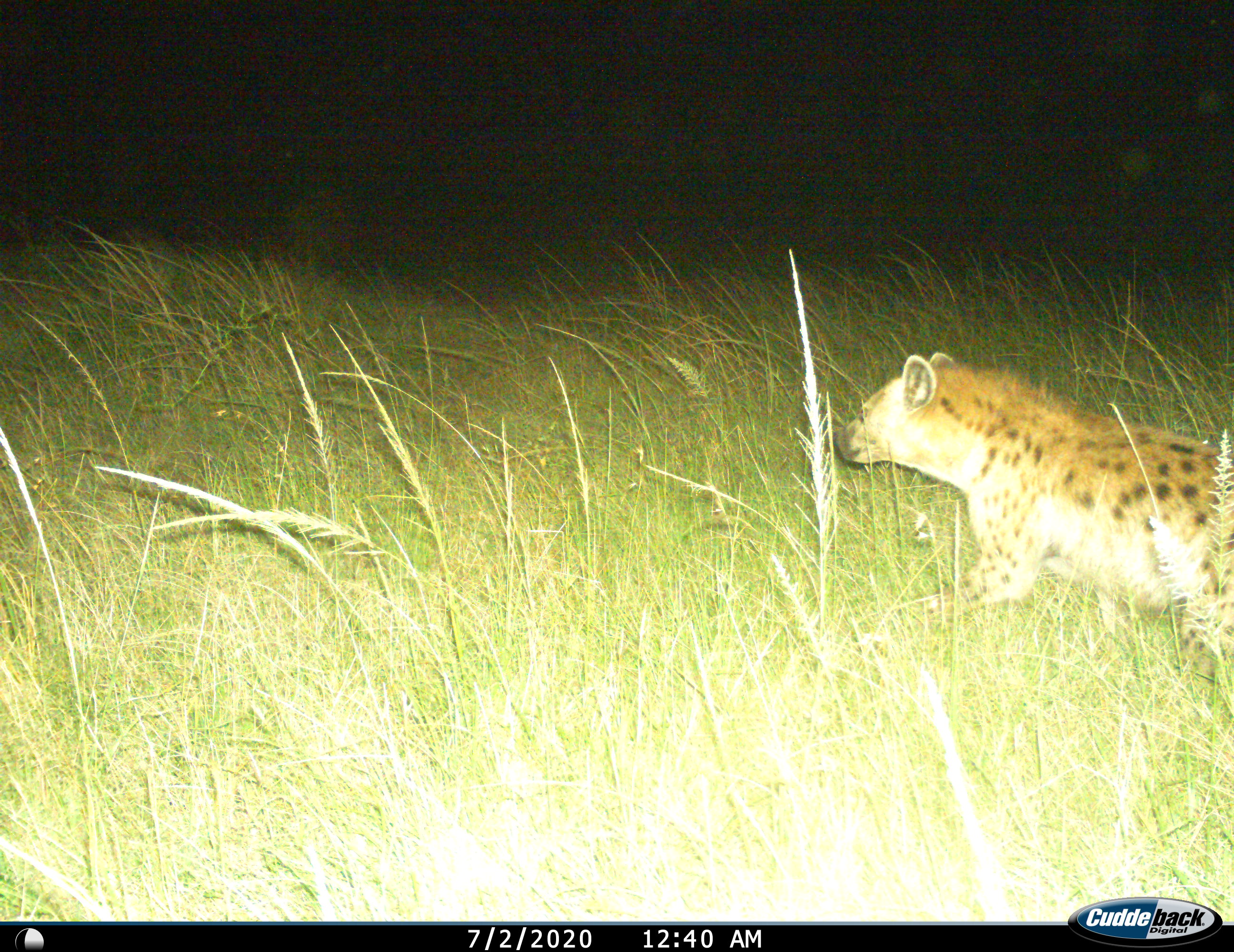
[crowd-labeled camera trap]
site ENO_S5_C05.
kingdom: Animalia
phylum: Chordata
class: Mammalia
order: Carnivora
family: Hyaenidae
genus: Crocuta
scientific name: Crocuta crocuta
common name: spotted hyena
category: hyenaspotted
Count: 1.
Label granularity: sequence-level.